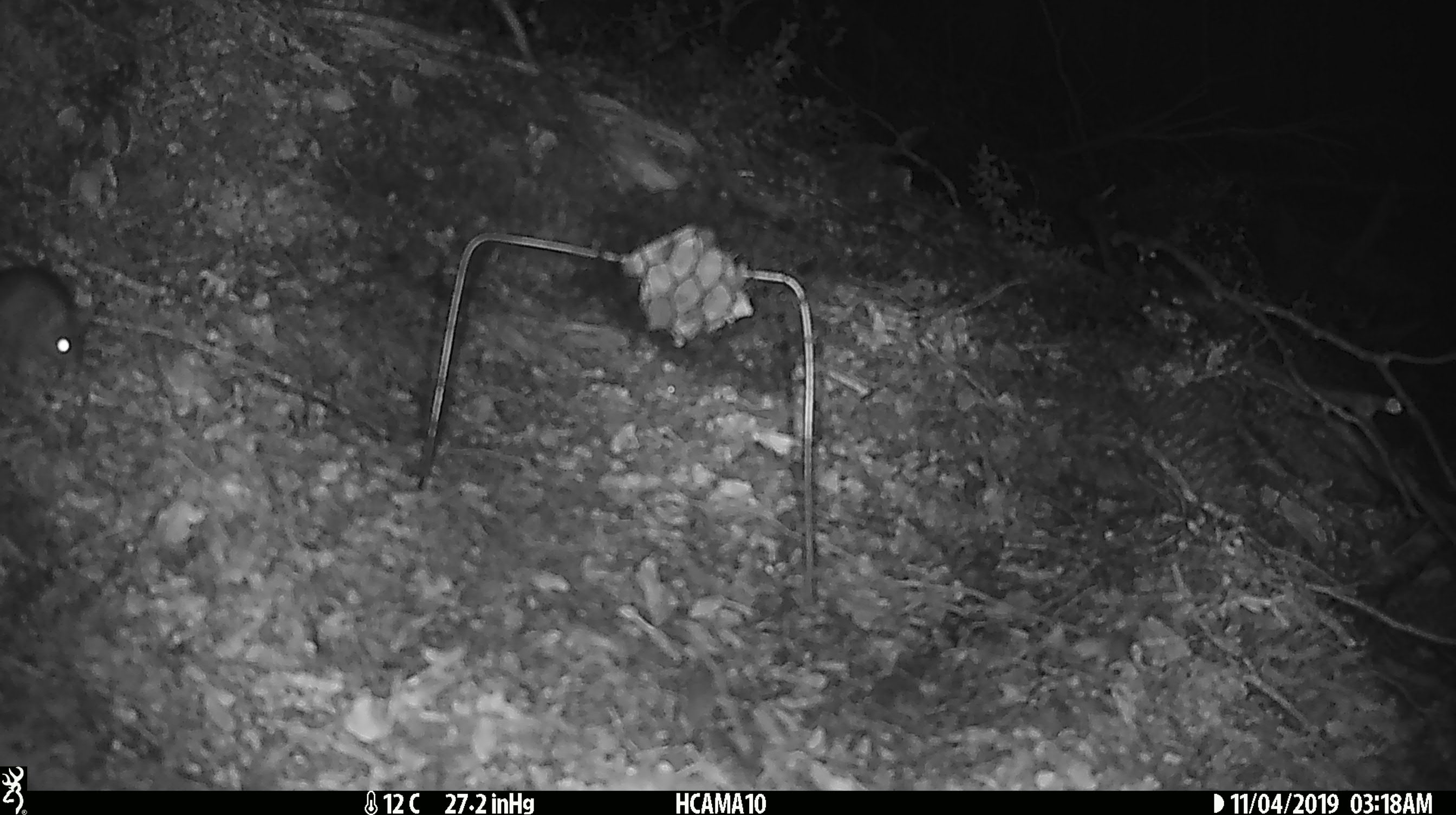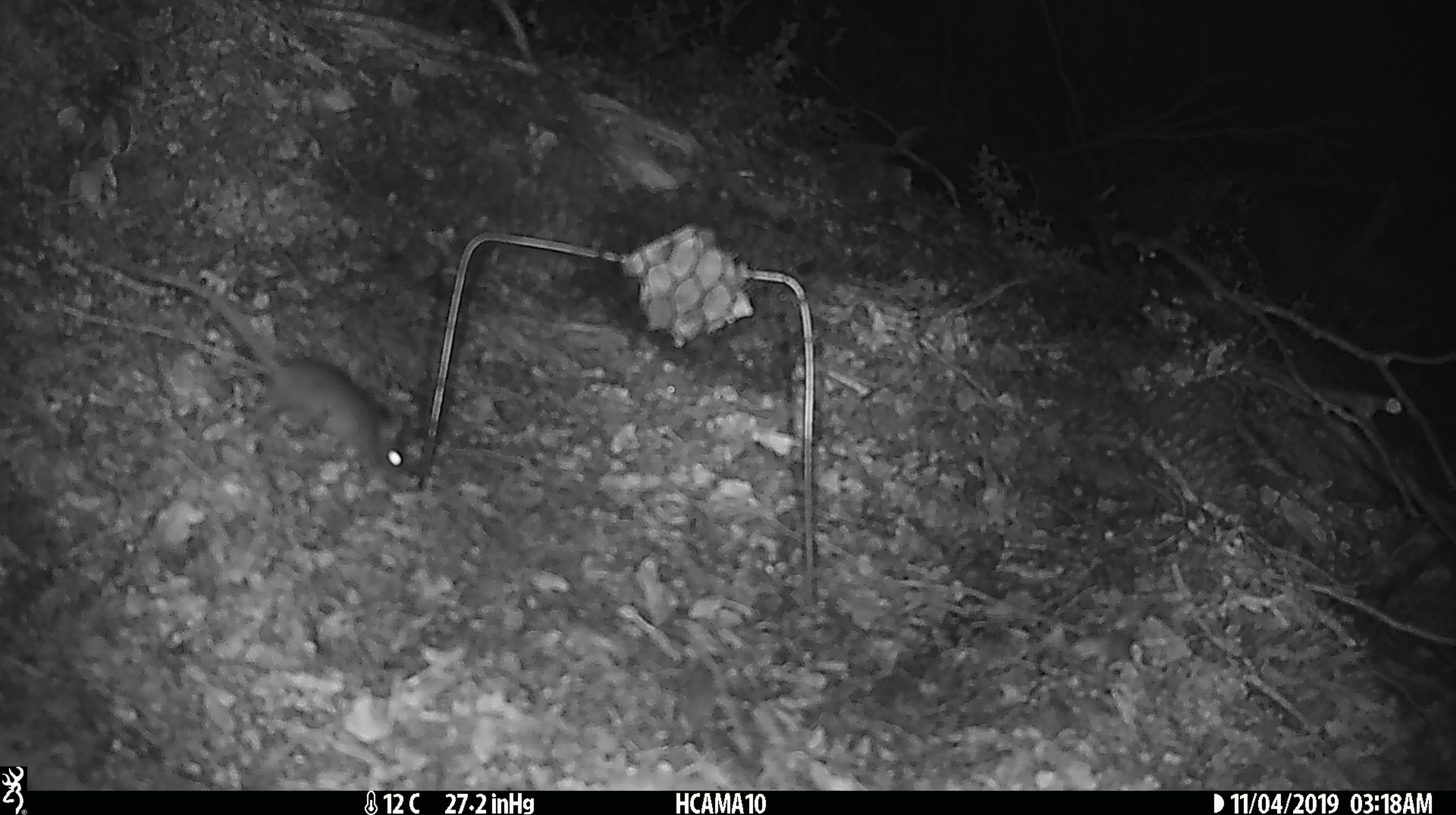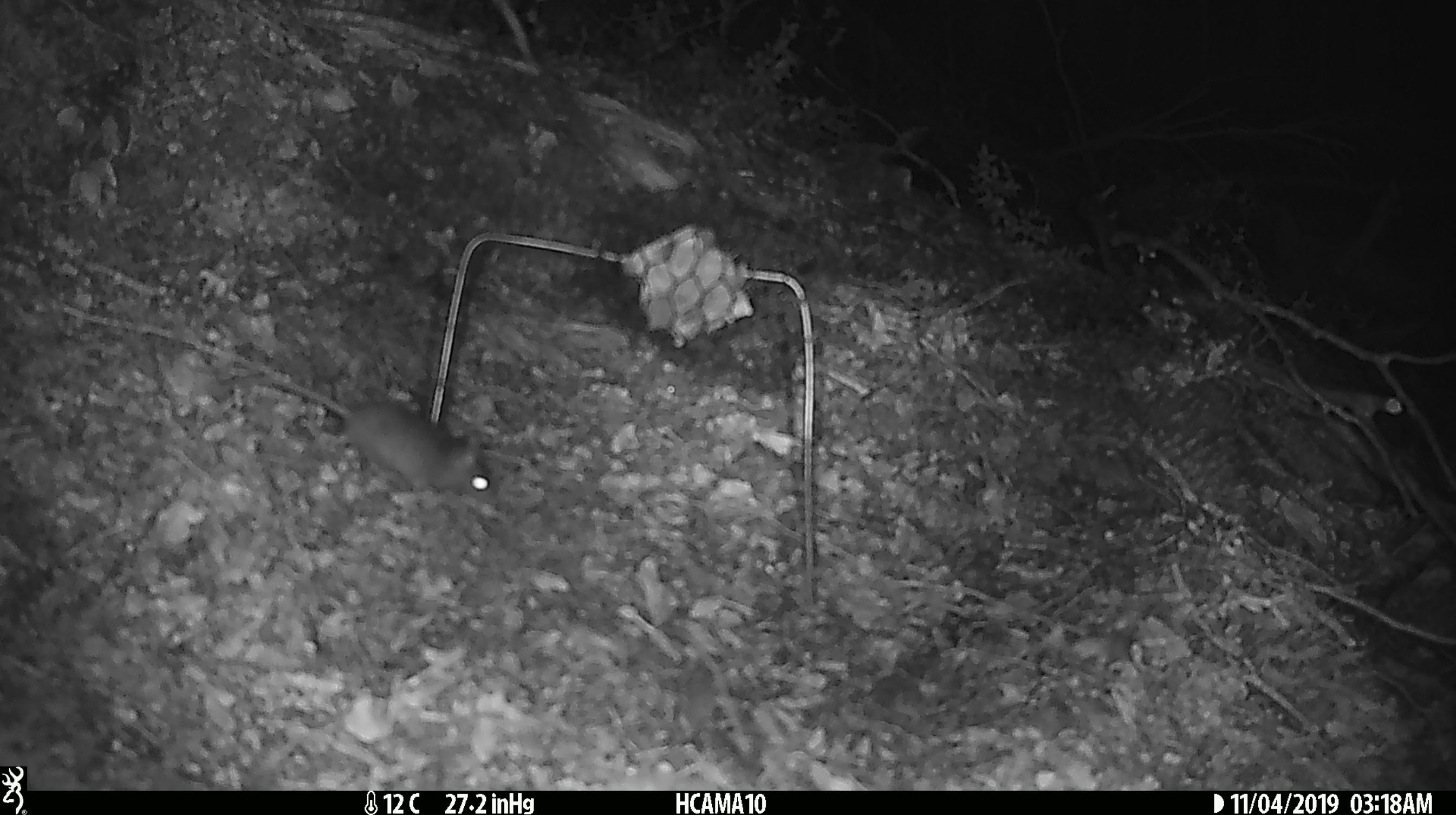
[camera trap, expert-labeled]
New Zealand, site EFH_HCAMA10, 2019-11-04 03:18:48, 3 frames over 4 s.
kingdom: Animalia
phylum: Chordata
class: Mammalia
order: Rodentia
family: Muridae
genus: Mus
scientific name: Mus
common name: mouse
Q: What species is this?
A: Mouse (Mus).